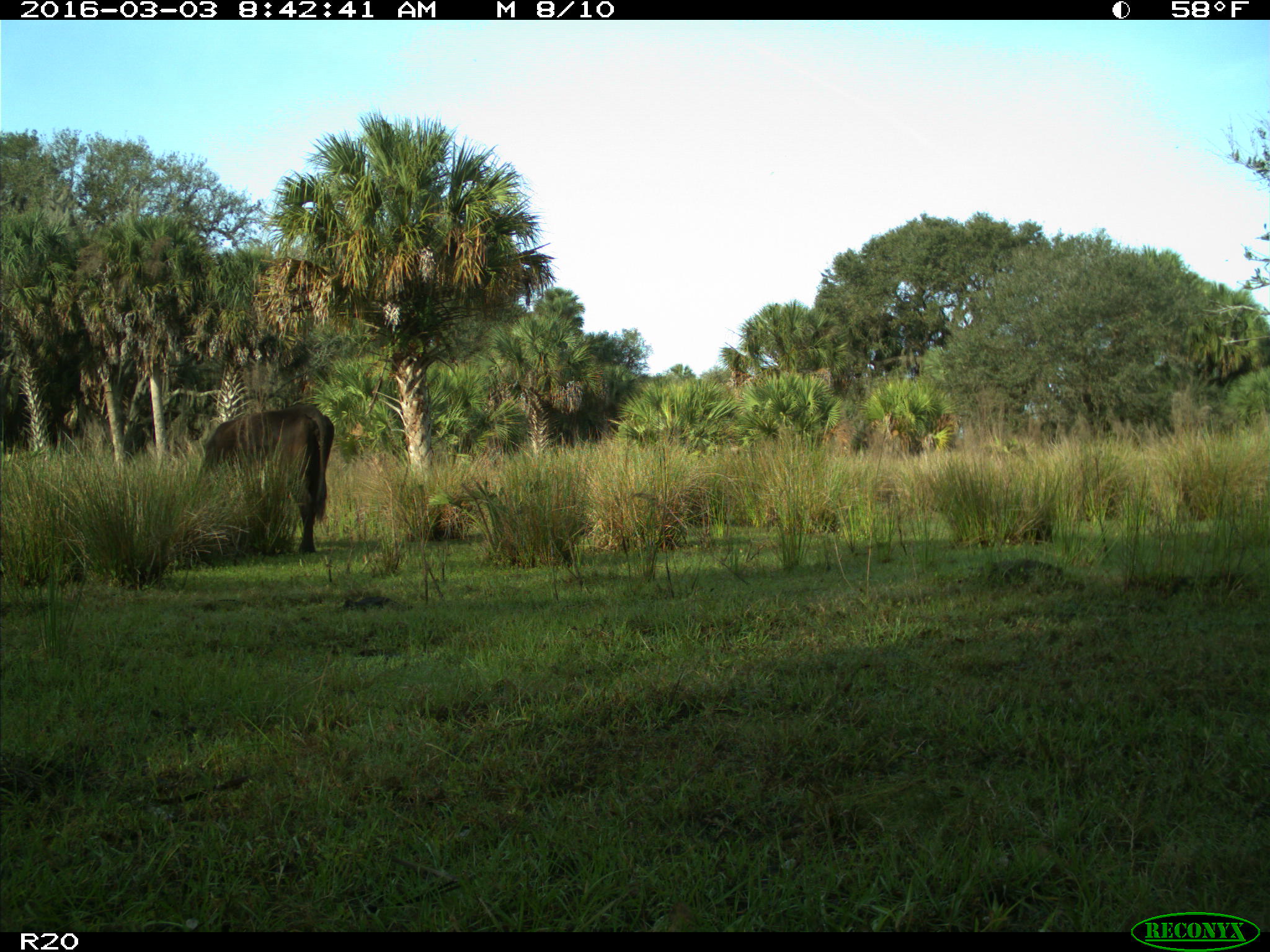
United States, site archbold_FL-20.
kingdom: Animalia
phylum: Chordata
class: Mammalia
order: Artiodactyla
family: Bovidae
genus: Bos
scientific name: Bos taurus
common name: domestic cow